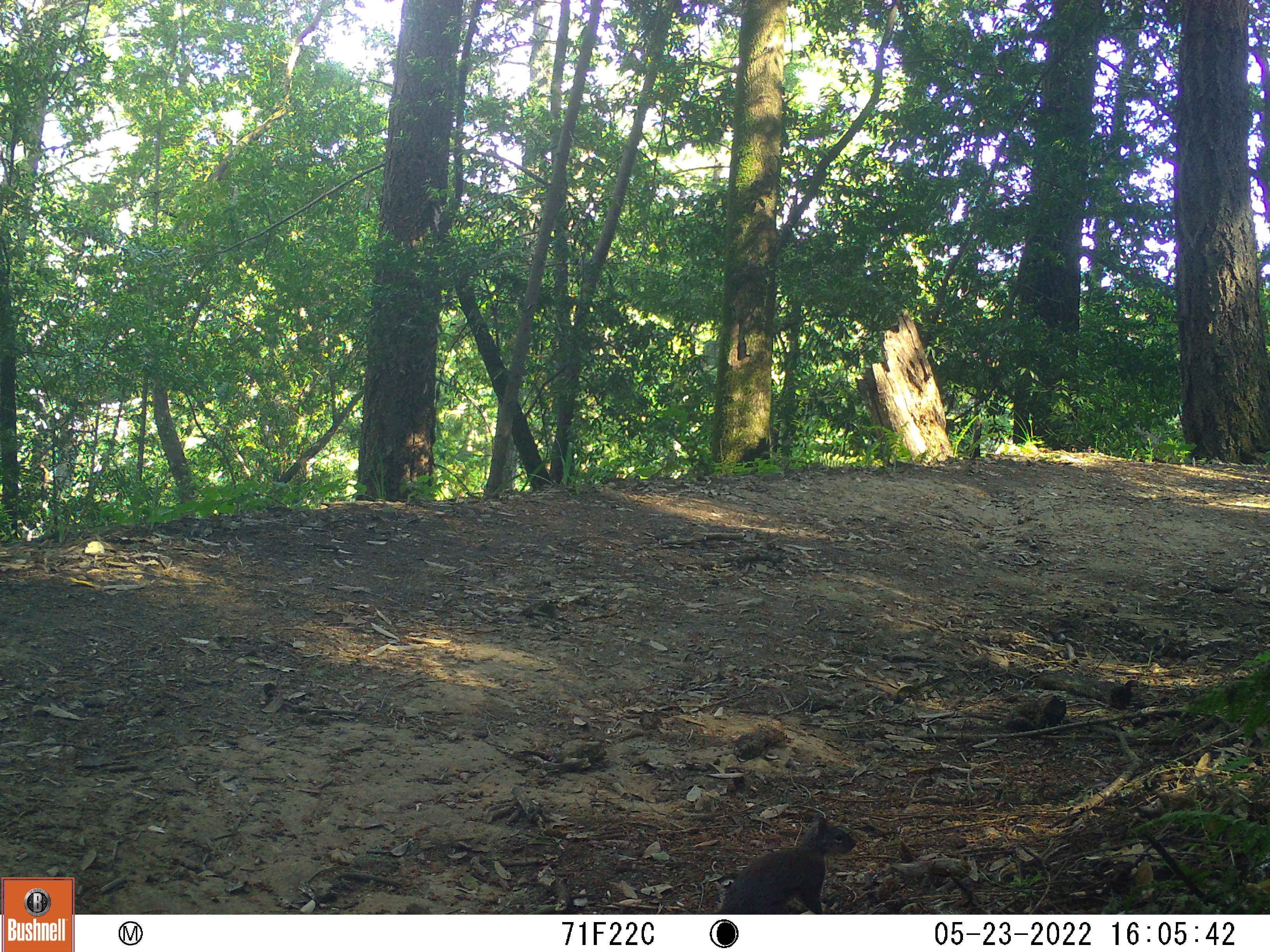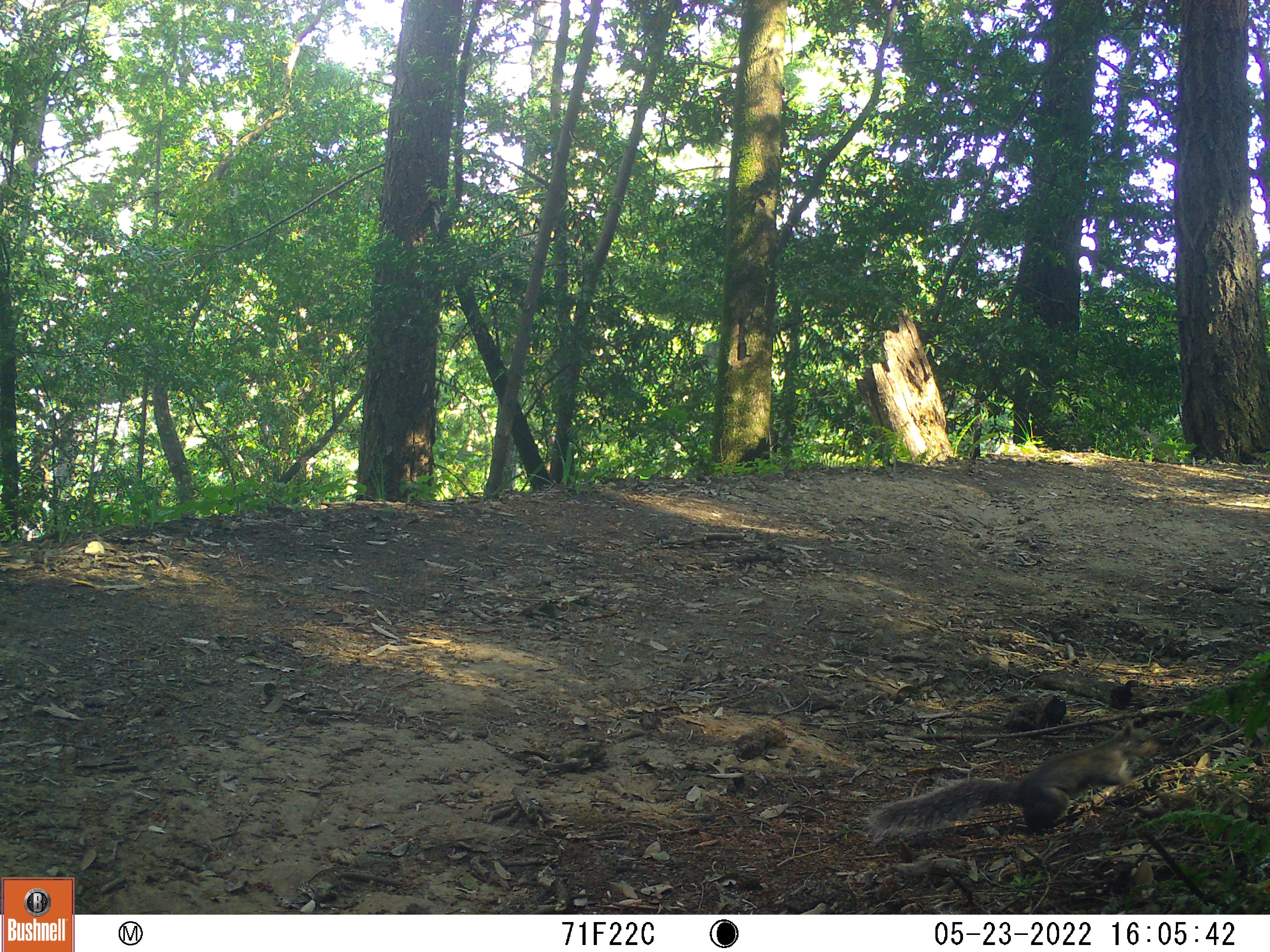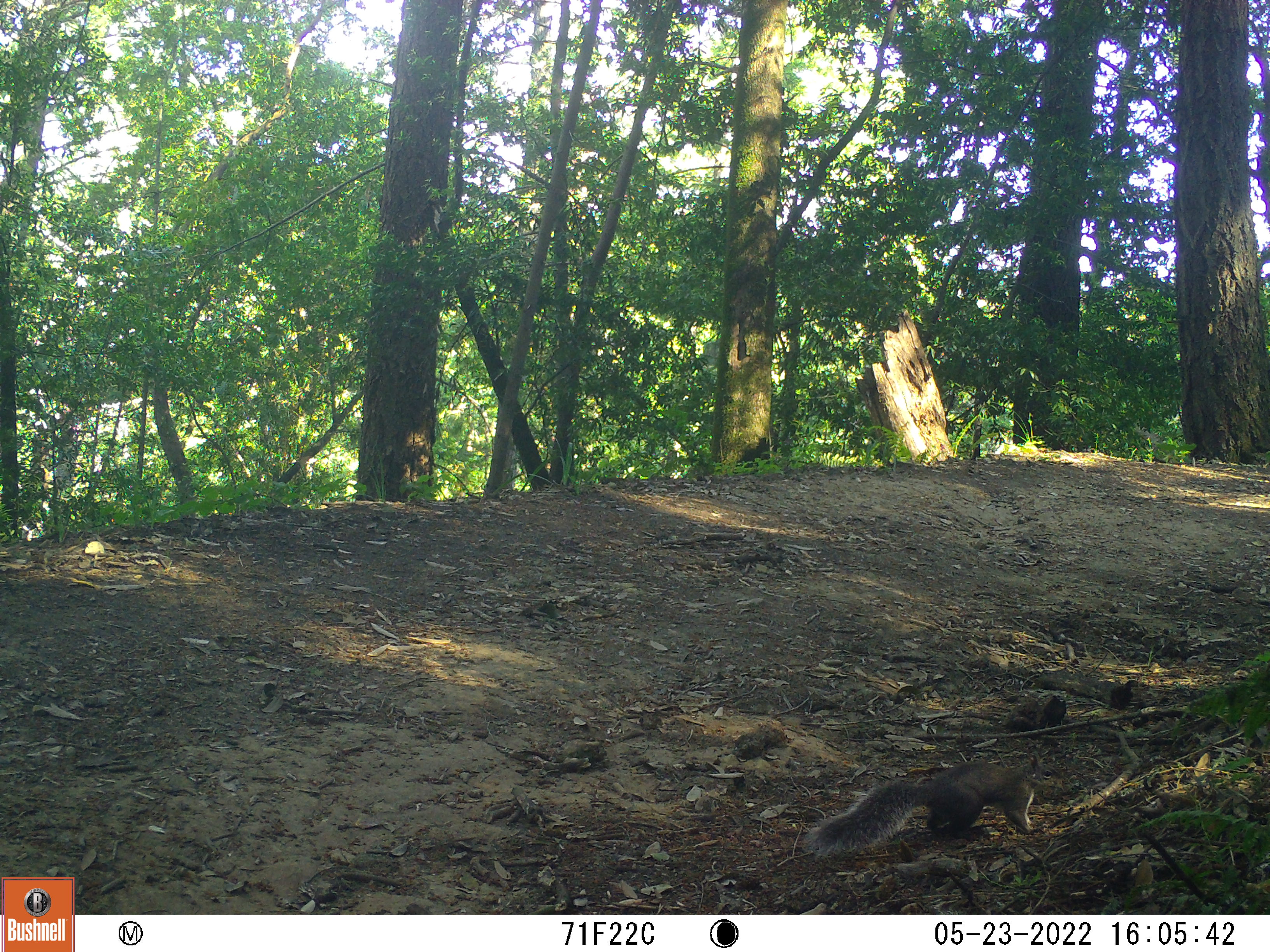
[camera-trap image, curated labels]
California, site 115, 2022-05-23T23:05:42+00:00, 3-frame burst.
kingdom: Animalia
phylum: Chordata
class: Mammalia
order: Rodentia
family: Sciuridae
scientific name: Sciuridae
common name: squirrel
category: unknown squirrel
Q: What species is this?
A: Unknown squirrel (squirrel) (Sciuridae).